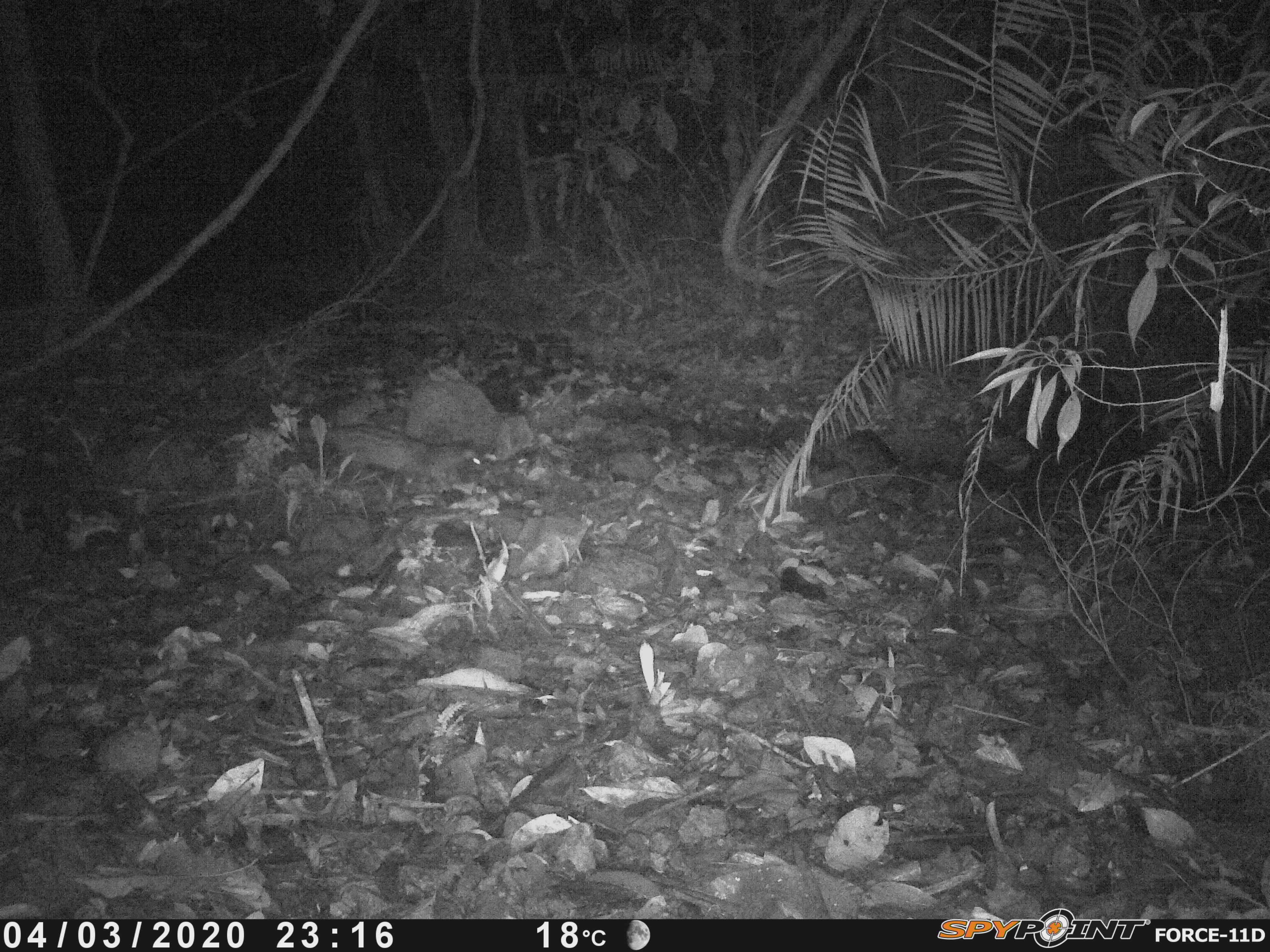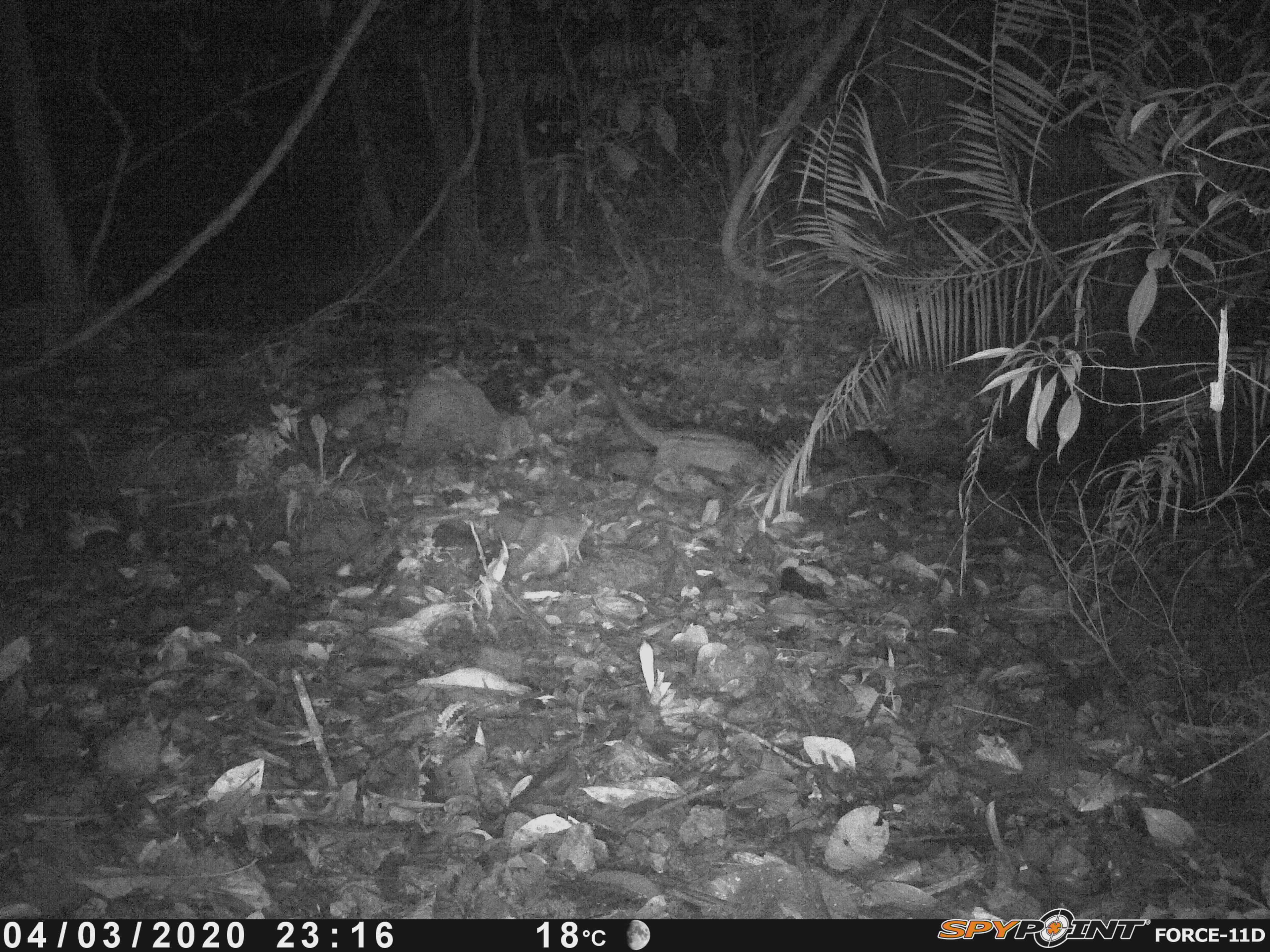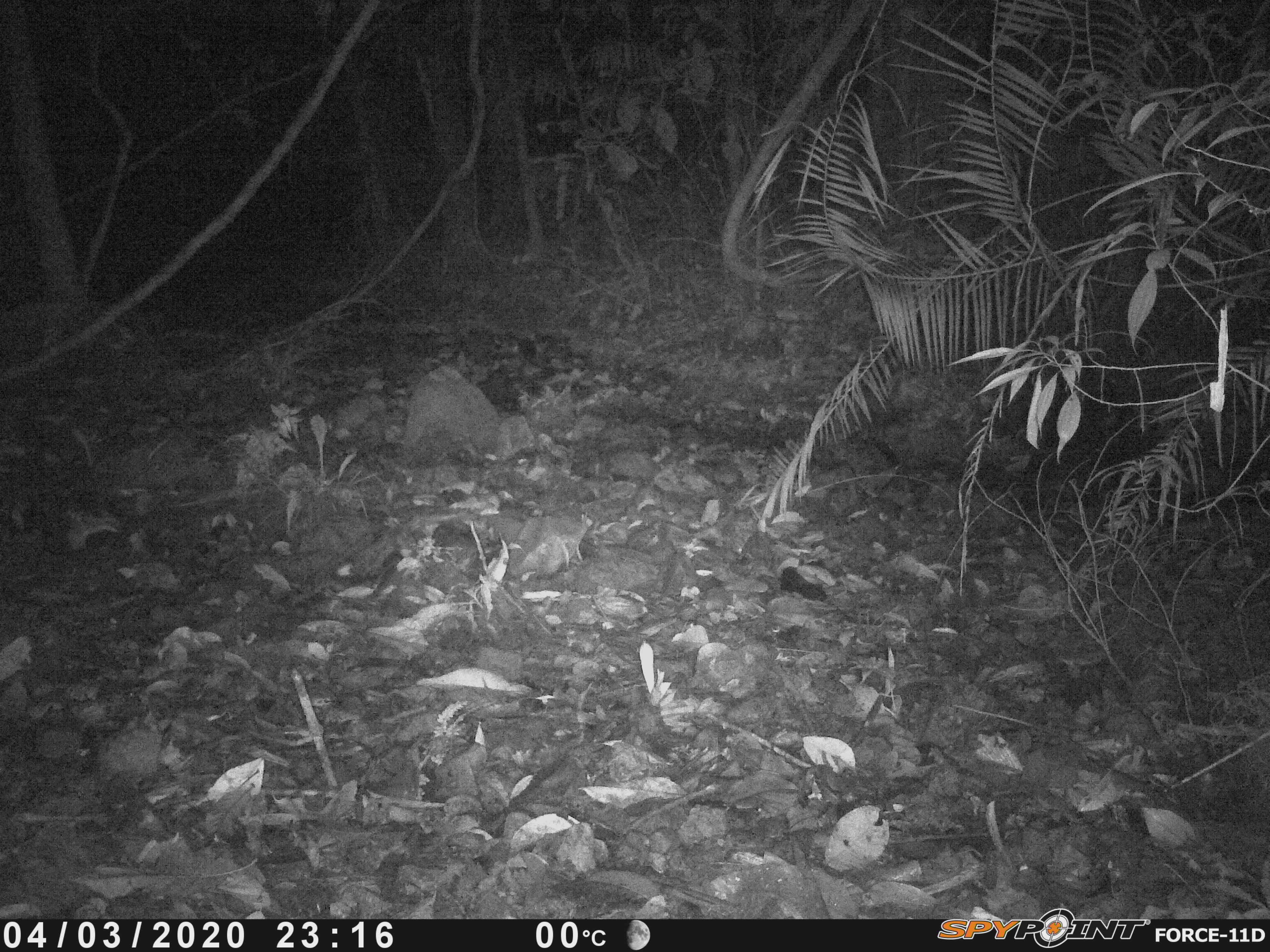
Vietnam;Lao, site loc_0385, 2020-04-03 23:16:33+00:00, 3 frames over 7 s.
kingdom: Animalia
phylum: Chordata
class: Mammalia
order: Carnivora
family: Viverridae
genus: Paradoxurus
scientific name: Paradoxurus hermaphroditus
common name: common palm civet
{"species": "common palm civet (Paradoxurus hermaphroditus)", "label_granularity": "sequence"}